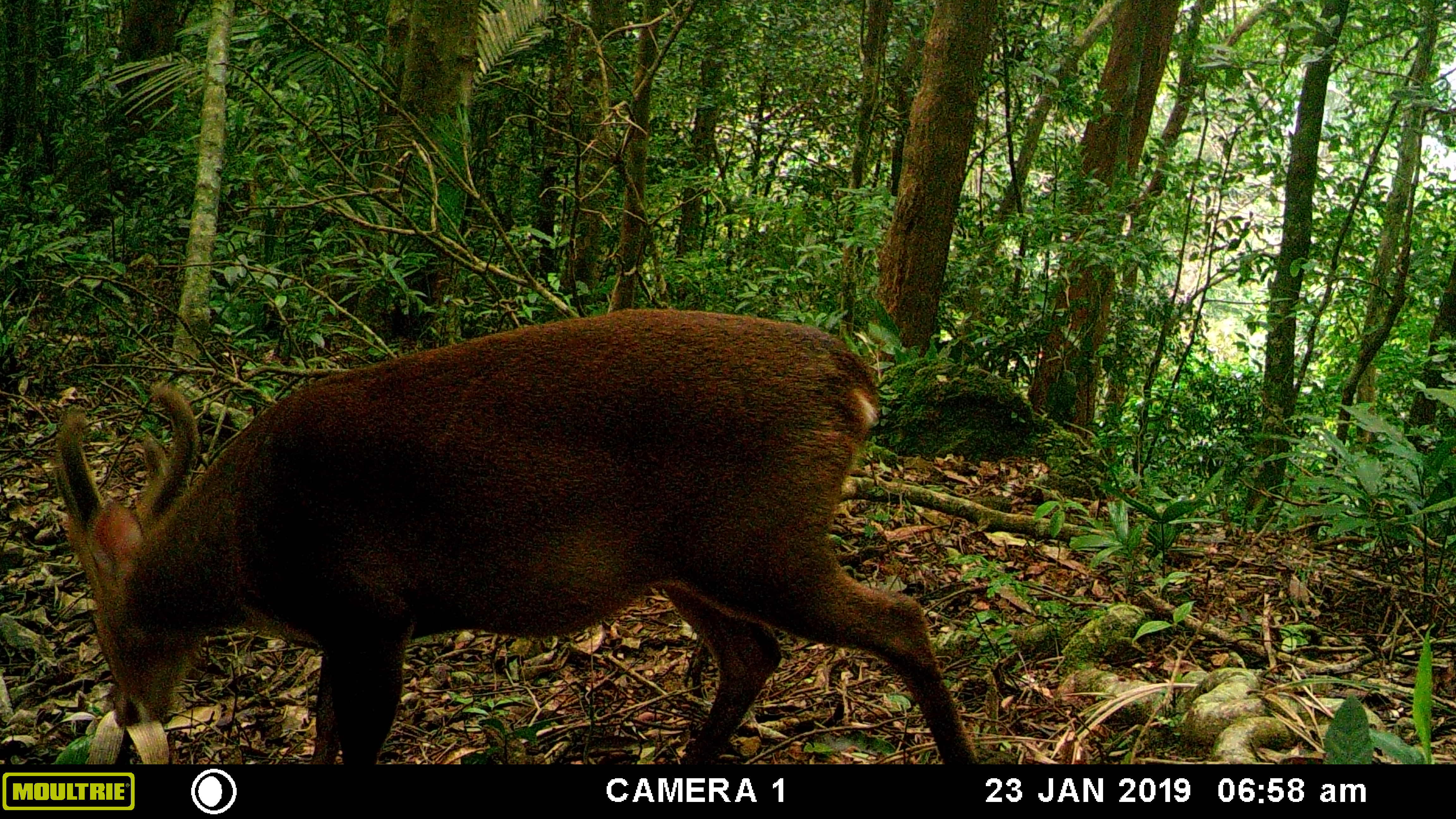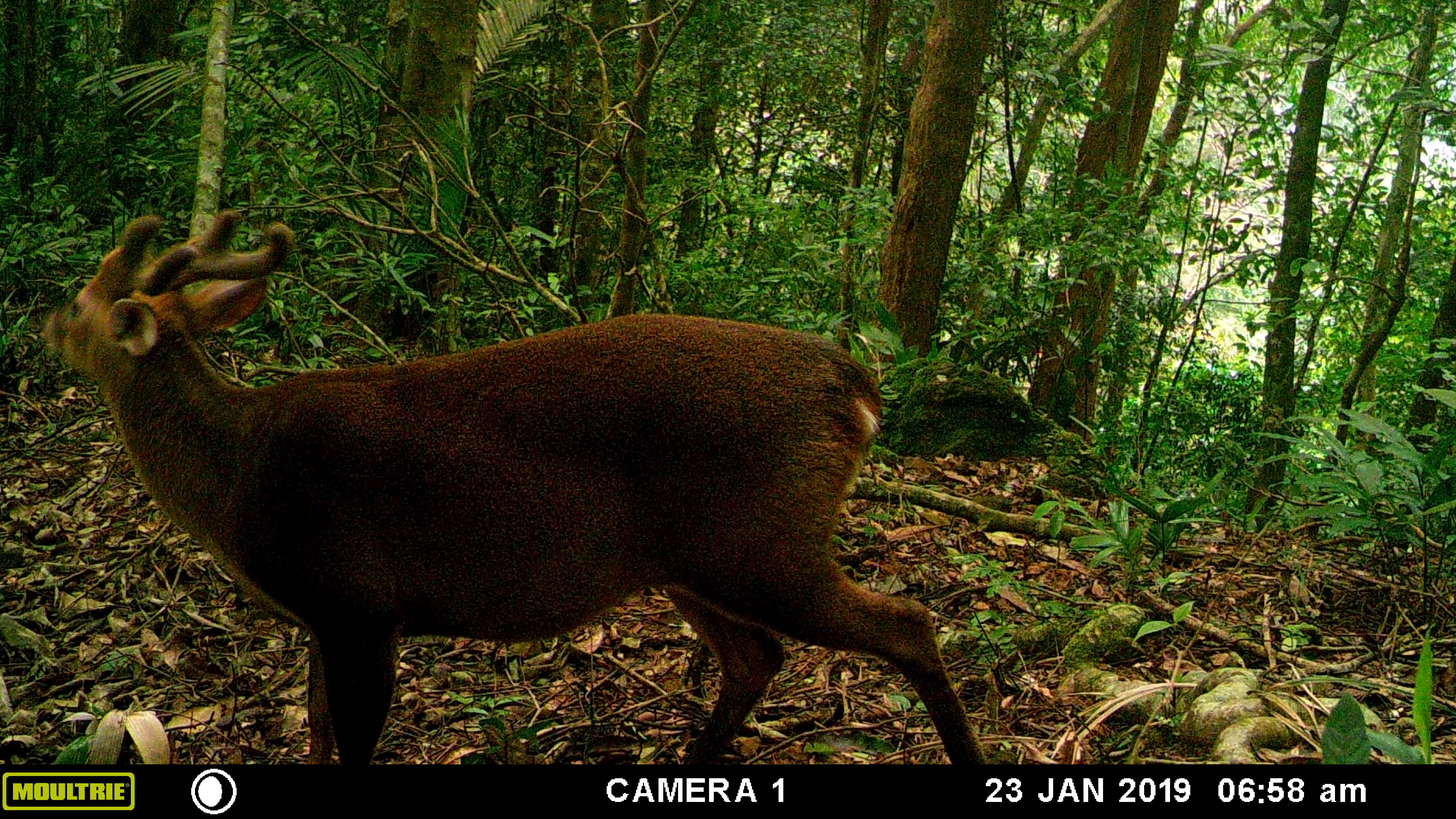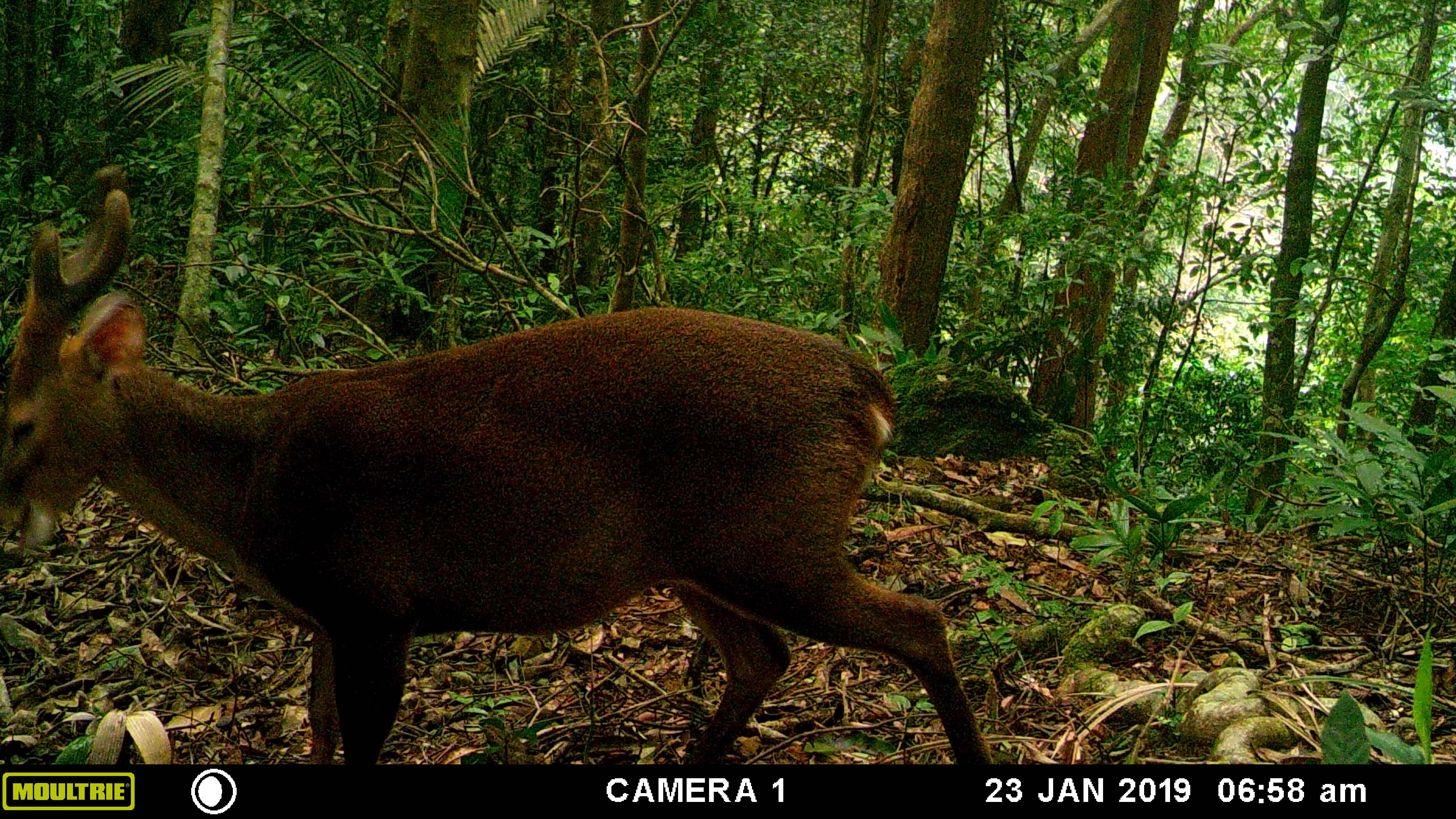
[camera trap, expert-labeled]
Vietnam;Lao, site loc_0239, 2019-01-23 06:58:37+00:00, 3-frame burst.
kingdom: Animalia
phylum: Chordata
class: Mammalia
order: Artiodactyla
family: Cervidae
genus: Muntiacus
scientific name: Muntiacus vuquangensis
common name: large-antlered muntjac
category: large antlered muntjac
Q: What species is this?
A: Large antlered muntjac (large-antlered muntjac) (Muntiacus vuquangensis).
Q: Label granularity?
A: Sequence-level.